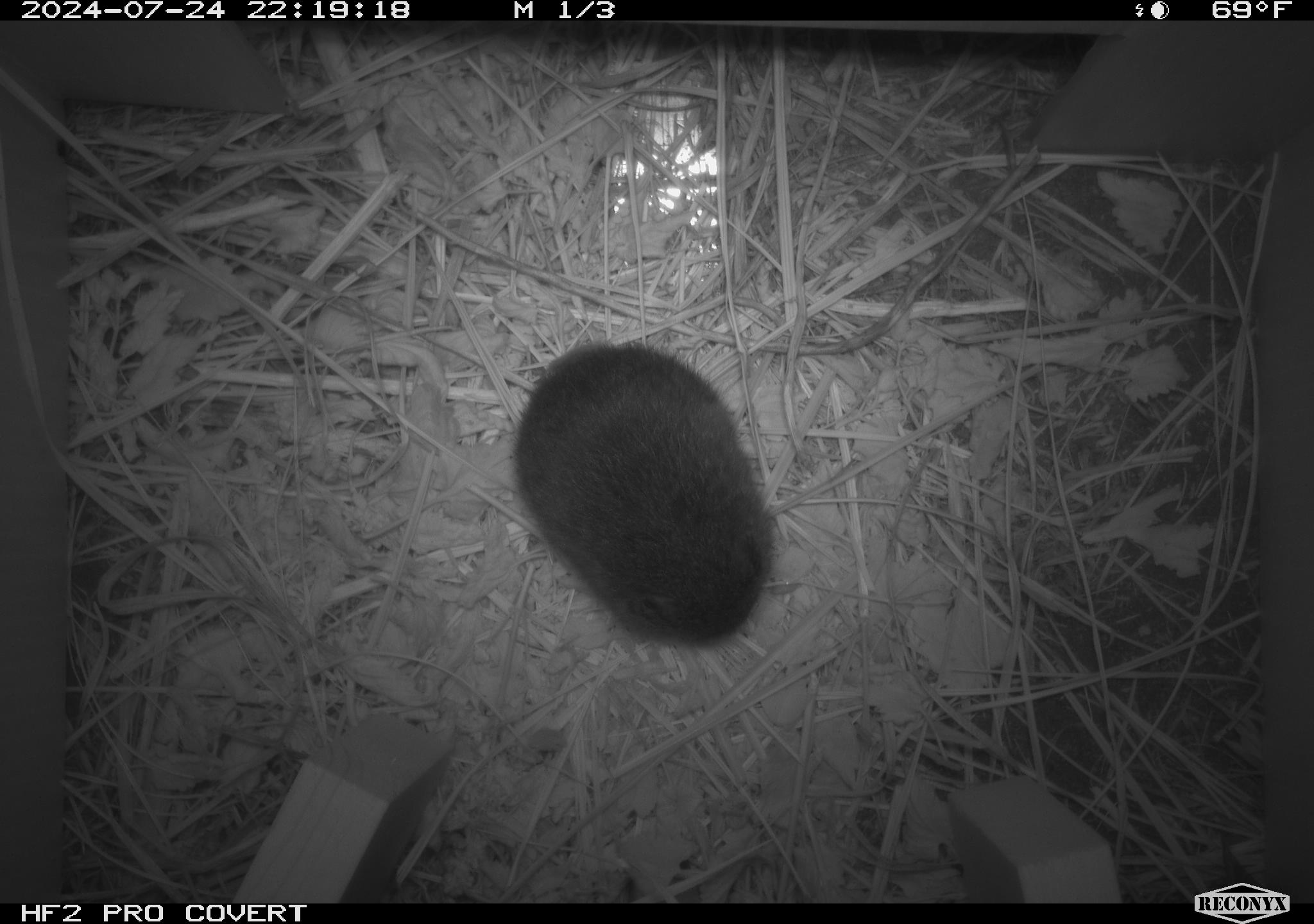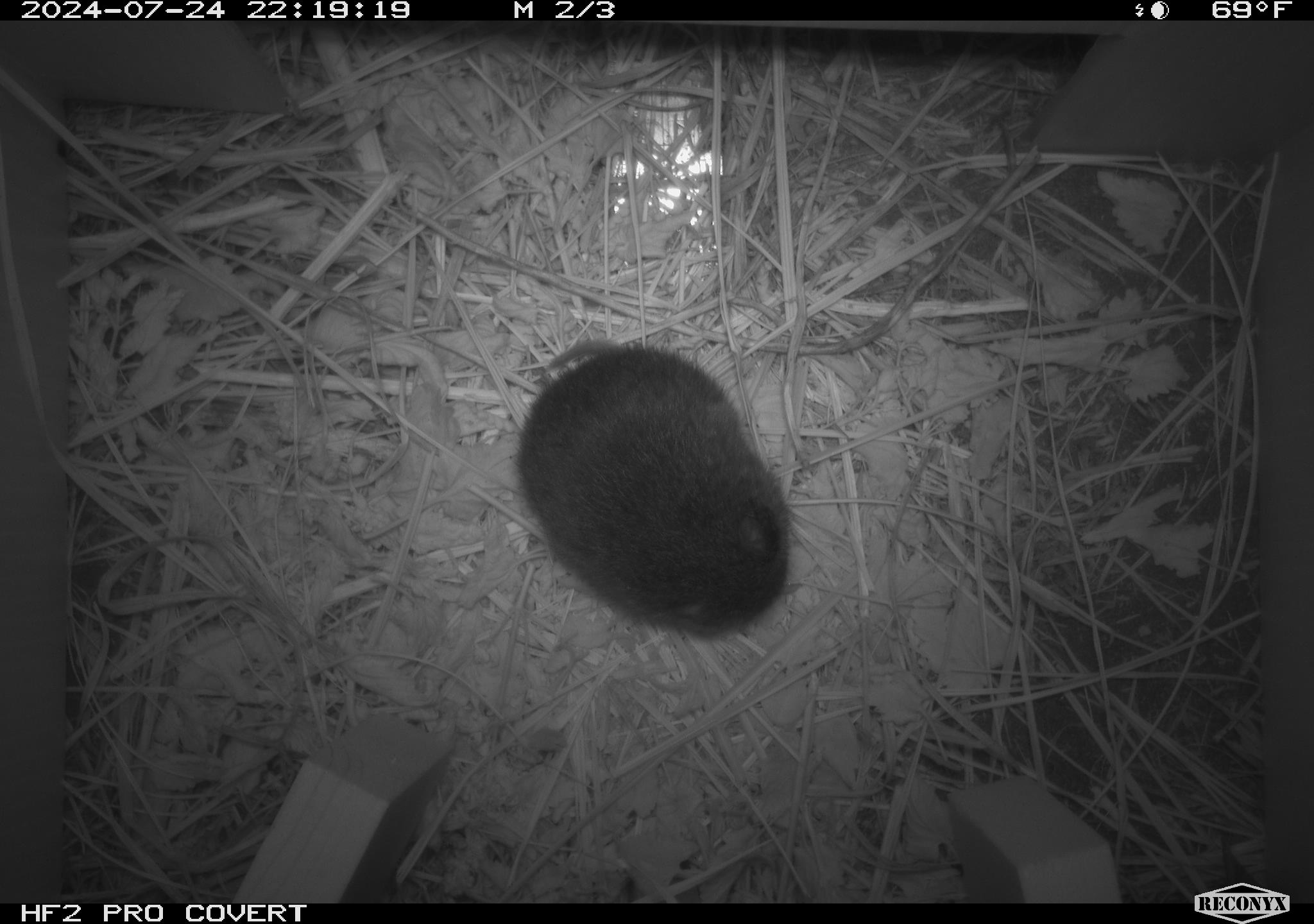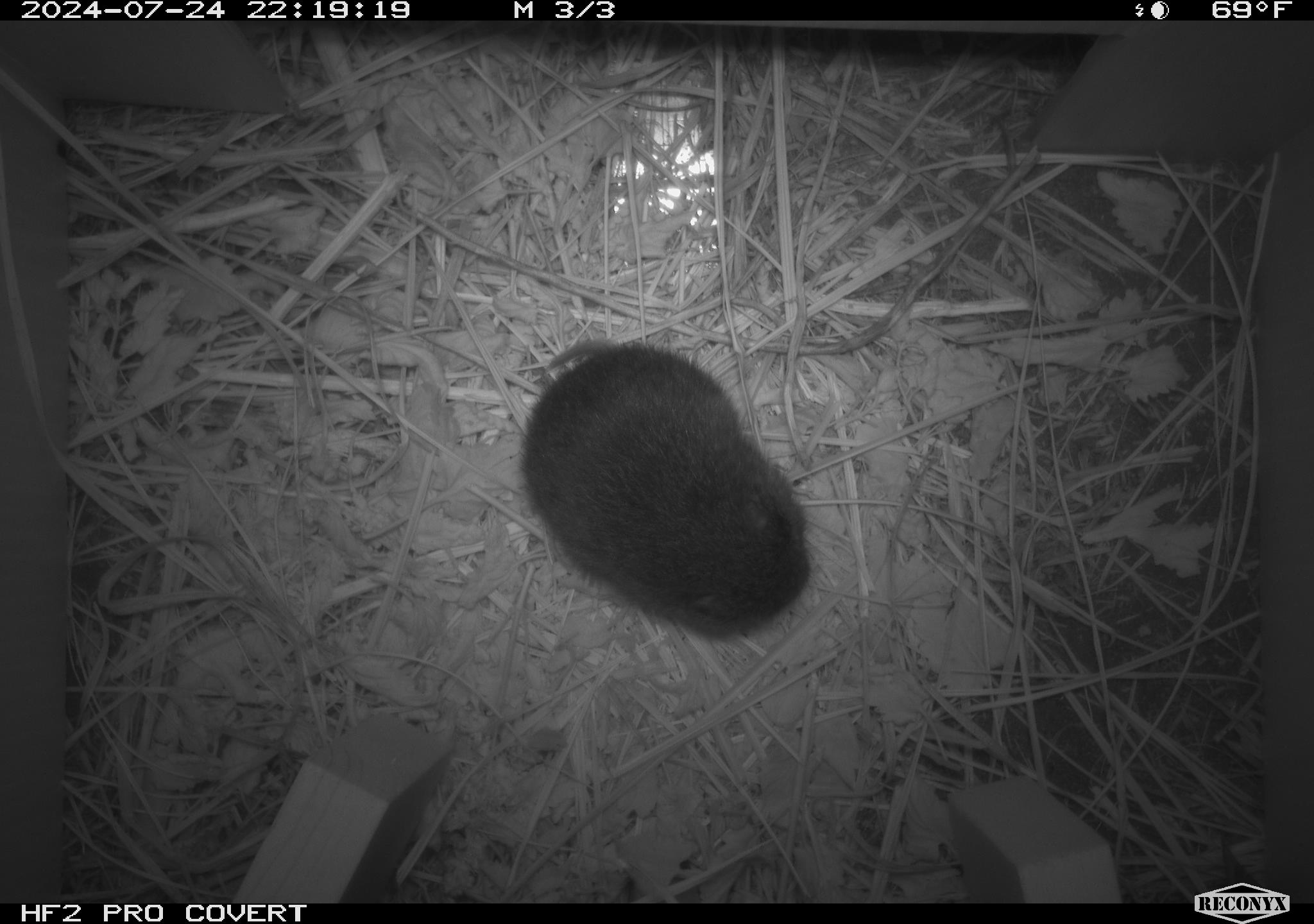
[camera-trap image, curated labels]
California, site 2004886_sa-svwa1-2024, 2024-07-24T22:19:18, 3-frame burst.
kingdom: Animalia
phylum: Chordata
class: Mammalia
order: Rodentia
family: Cricetidae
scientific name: Arvicolinae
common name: voles, lemmings, and muskrats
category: arvicolinae subfamily